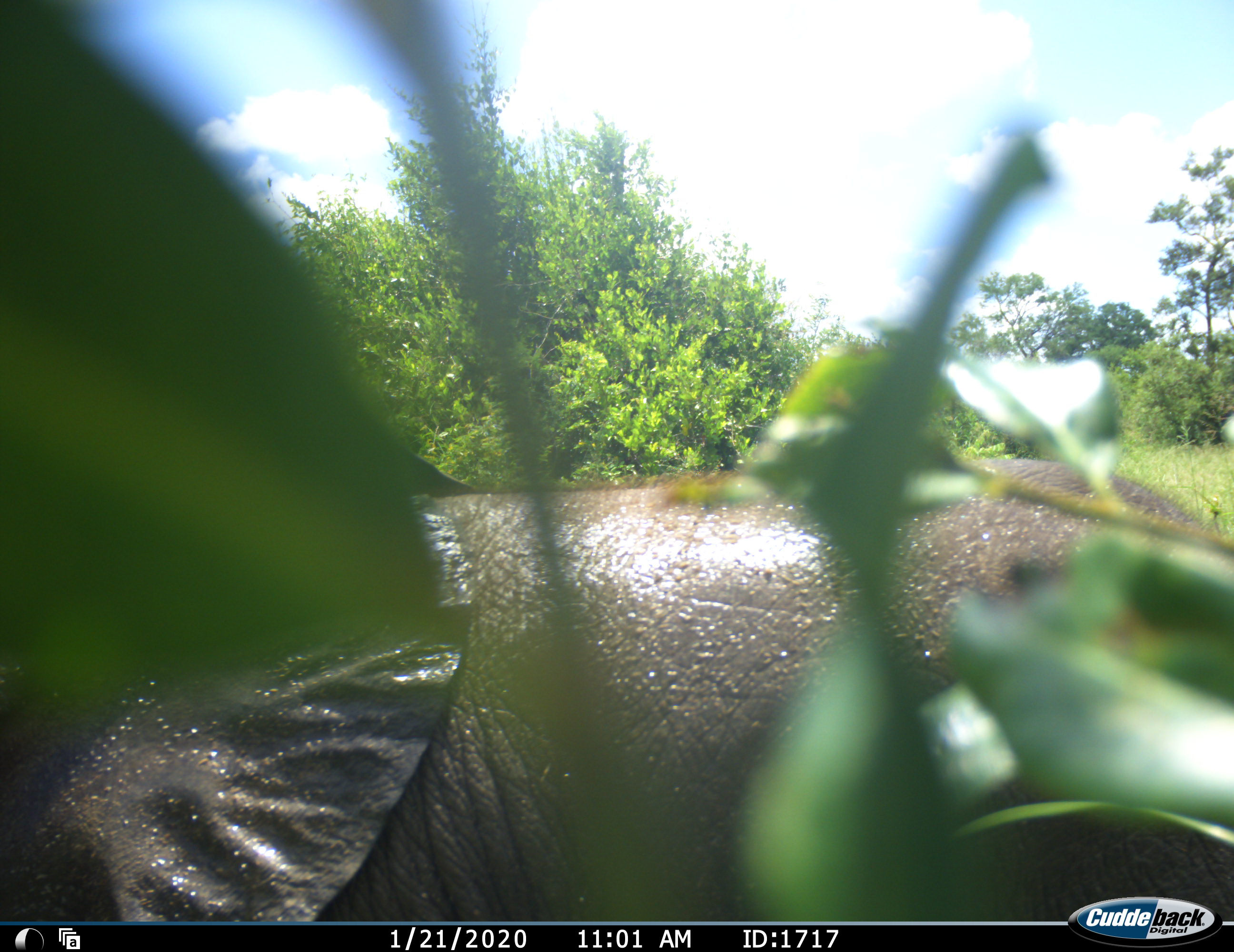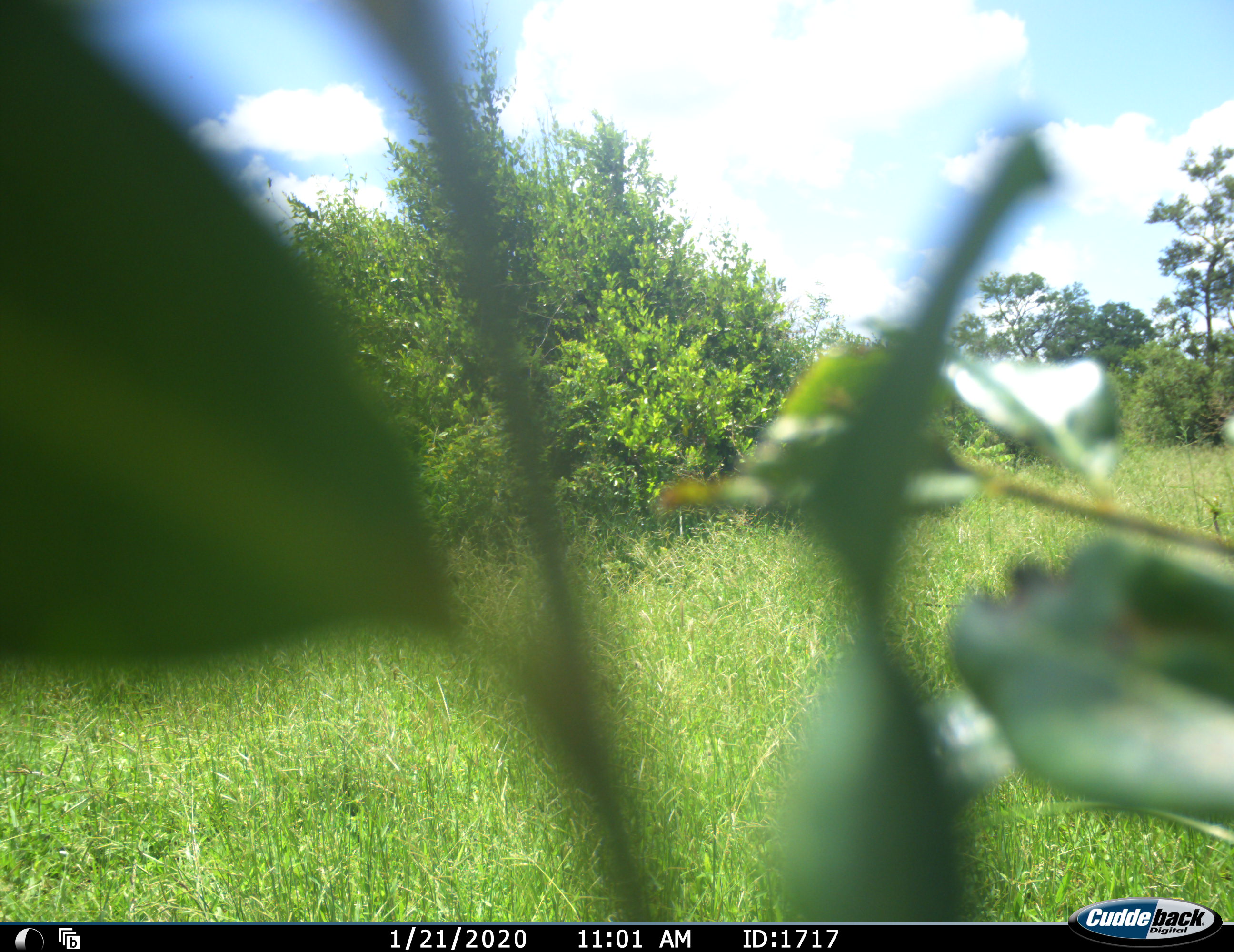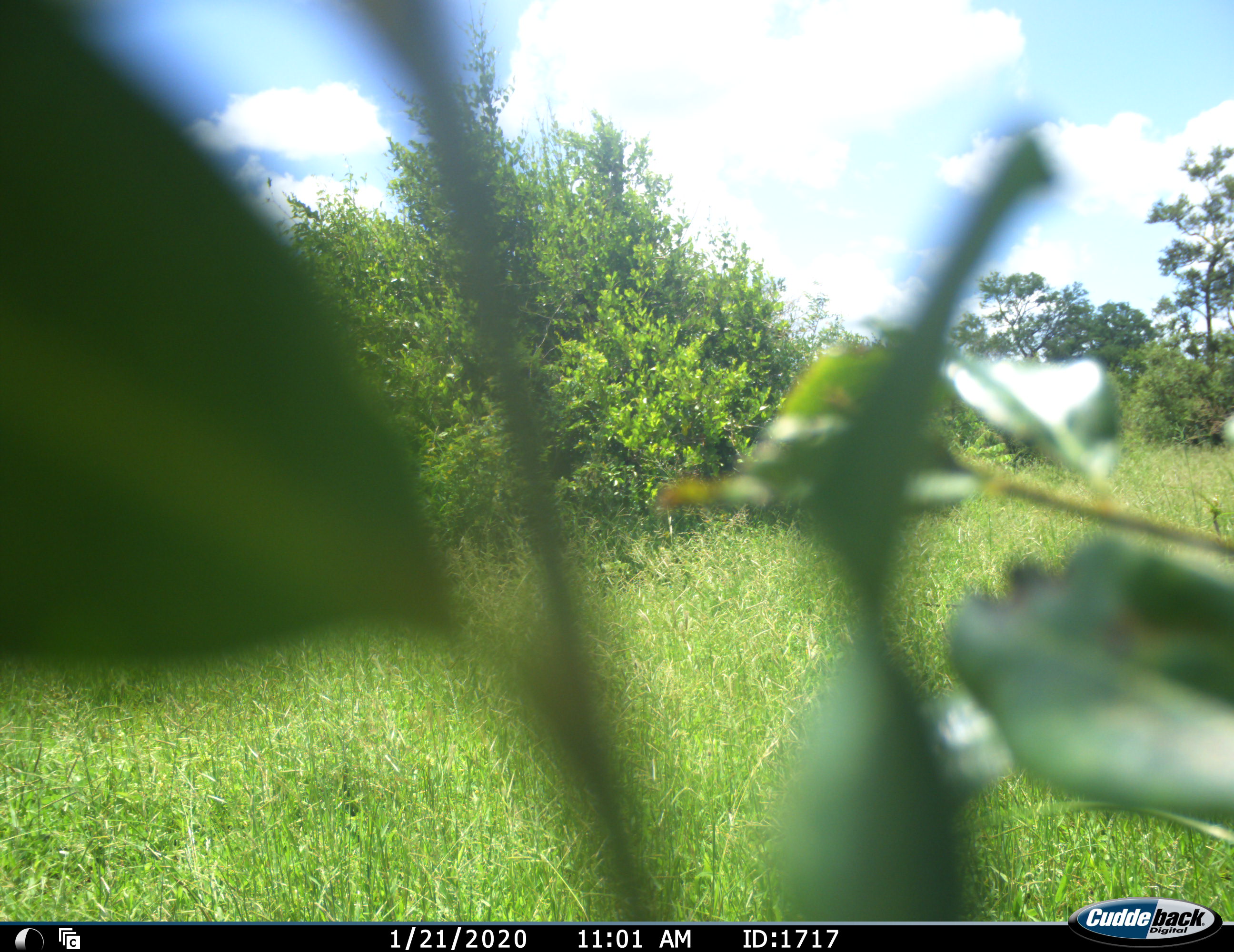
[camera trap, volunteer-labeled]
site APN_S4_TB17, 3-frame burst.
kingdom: Animalia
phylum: Chordata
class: Mammalia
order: Proboscidea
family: Elephantidae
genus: Loxodonta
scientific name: Loxodonta africana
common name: african bush elephant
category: elephant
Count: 1.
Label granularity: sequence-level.